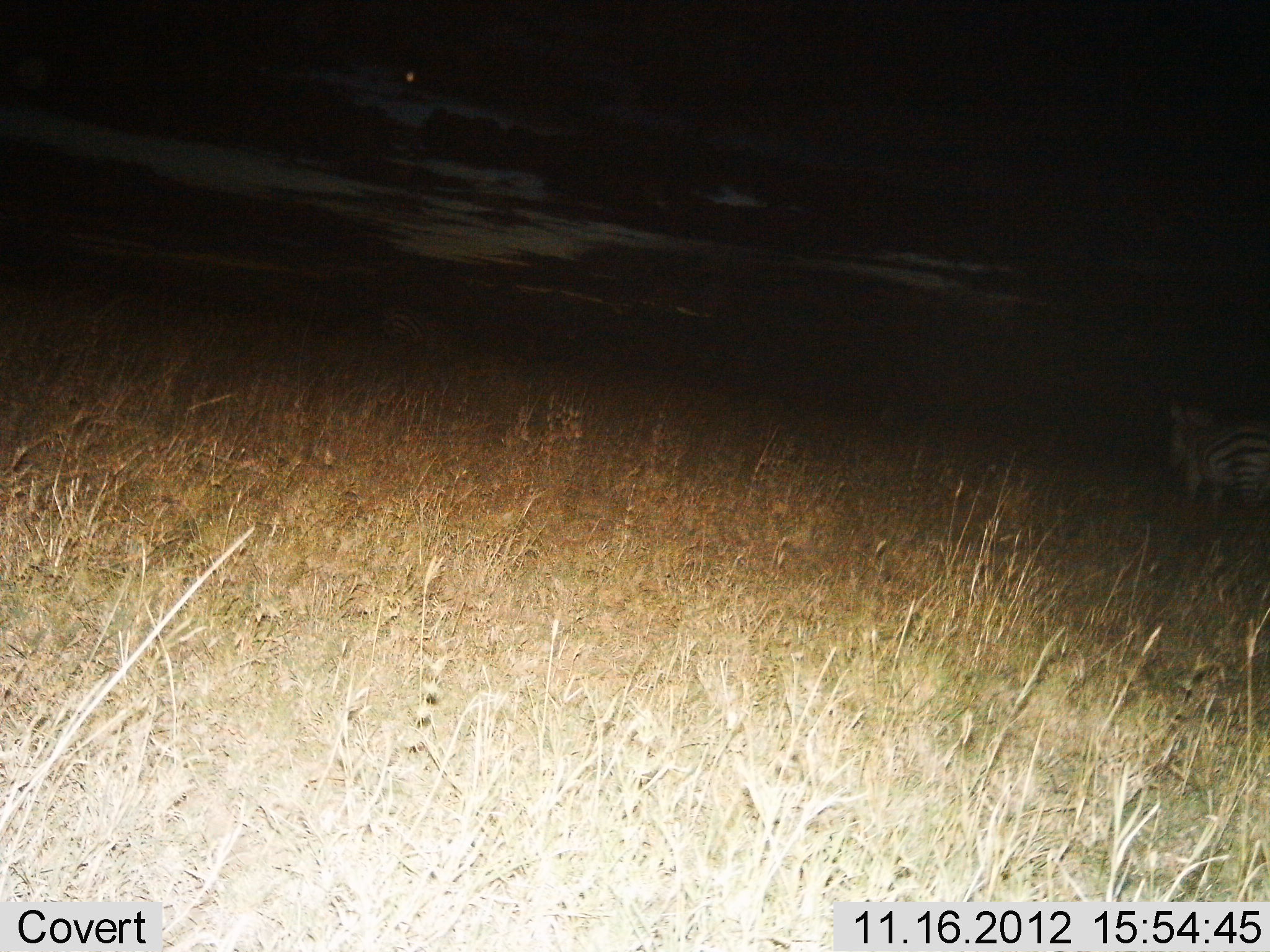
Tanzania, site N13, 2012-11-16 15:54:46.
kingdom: Animalia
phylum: Chordata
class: Mammalia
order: Perissodactyla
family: Equidae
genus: Equus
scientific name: Equus quagga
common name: plains zebra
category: zebra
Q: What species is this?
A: Zebra (plains zebra) (Equus quagga).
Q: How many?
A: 1.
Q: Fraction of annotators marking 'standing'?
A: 30%.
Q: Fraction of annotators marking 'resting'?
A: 0%.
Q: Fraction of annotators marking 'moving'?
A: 70%.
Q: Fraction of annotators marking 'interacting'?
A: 0%.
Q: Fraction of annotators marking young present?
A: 0%.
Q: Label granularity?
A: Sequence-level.